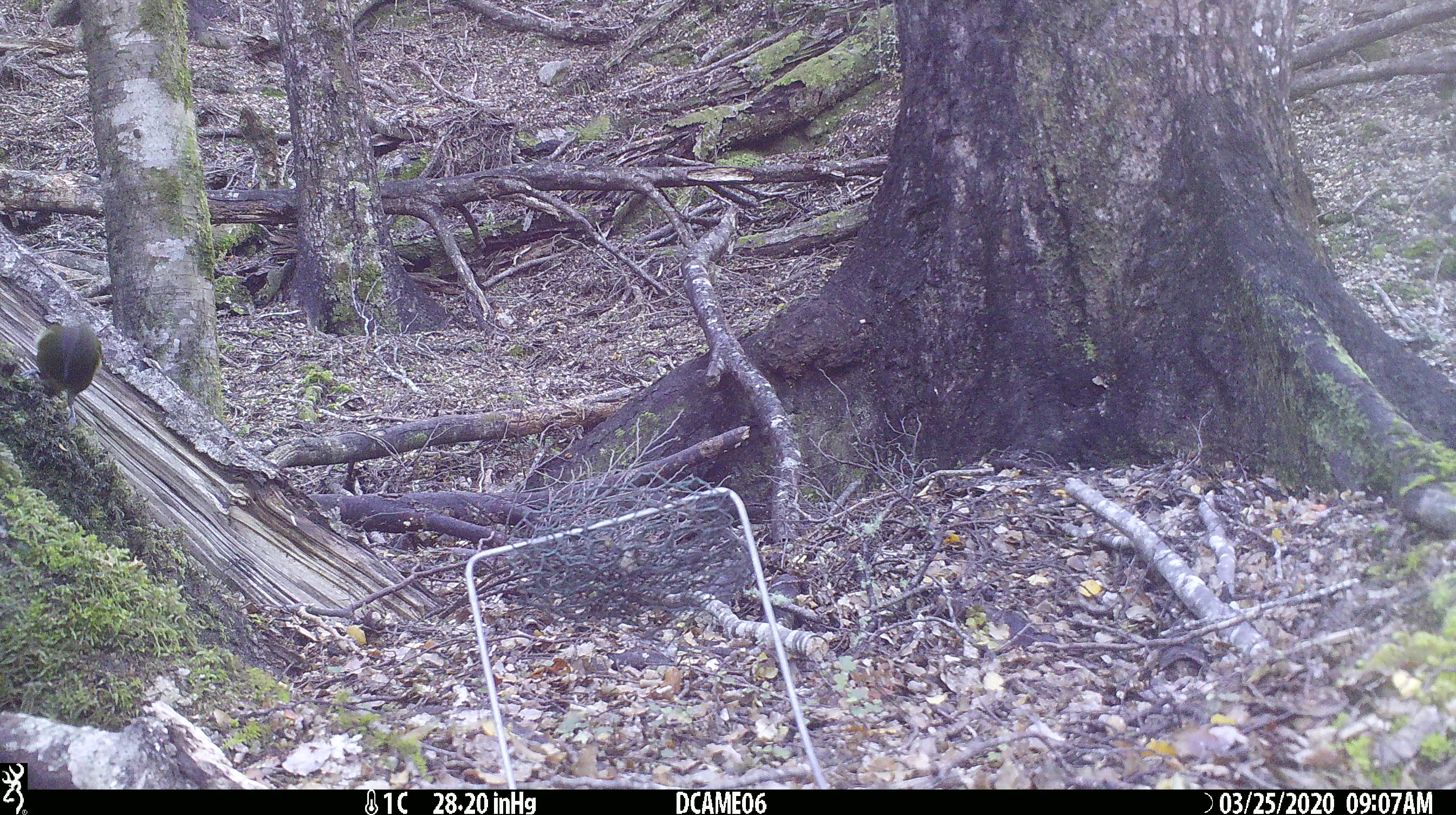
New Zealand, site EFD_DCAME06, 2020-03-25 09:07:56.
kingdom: Animalia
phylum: Chordata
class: Aves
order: Passeriformes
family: Meliphagidae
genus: Anthornis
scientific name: Anthornis melanura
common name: new zealand bellbird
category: bellbird